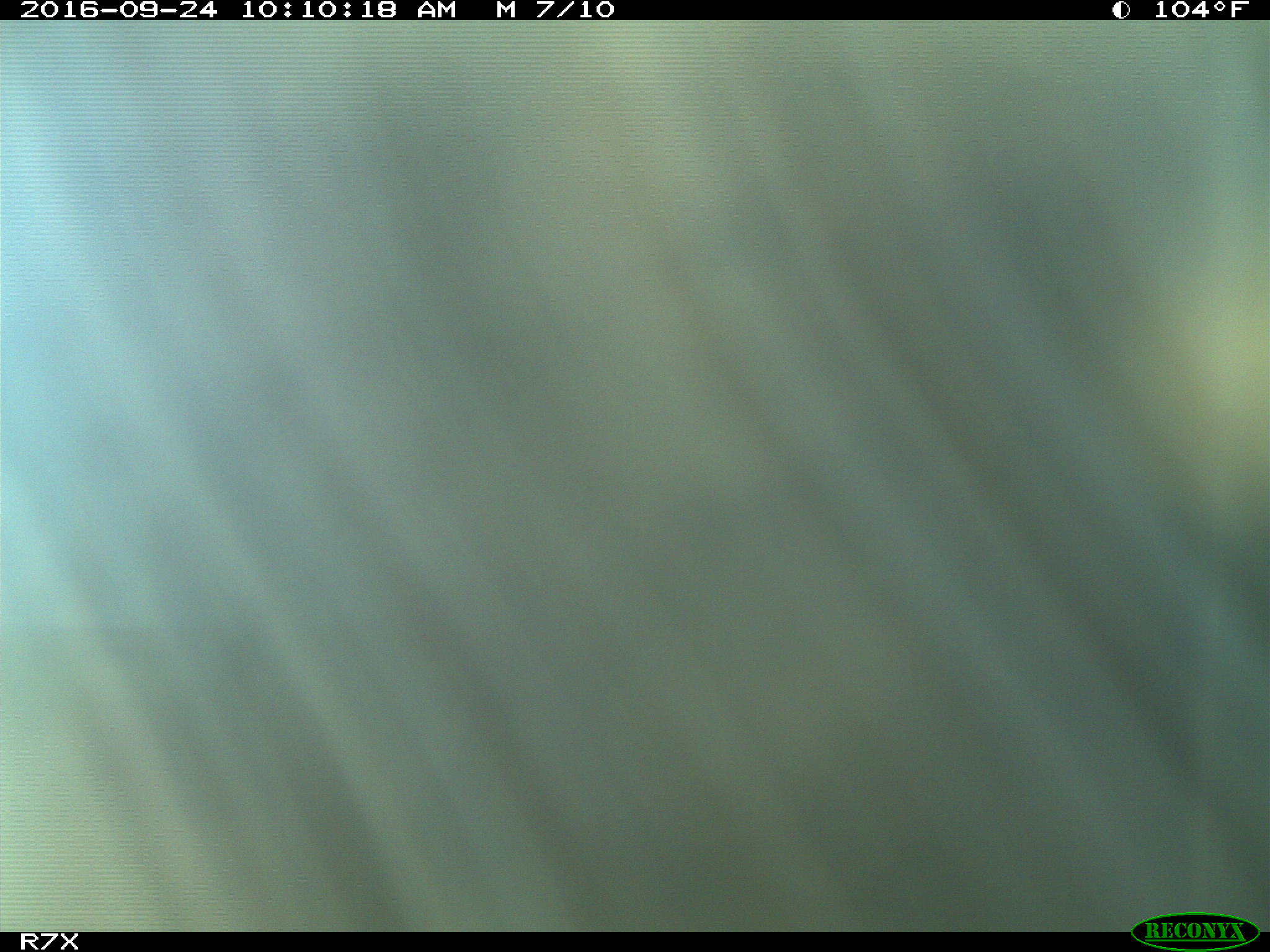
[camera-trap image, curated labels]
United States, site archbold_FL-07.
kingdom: Animalia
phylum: Chordata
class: Mammalia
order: Artiodactyla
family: Bovidae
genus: Bos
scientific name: Bos taurus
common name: domestic cow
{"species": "Bos taurus (domestic cow)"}